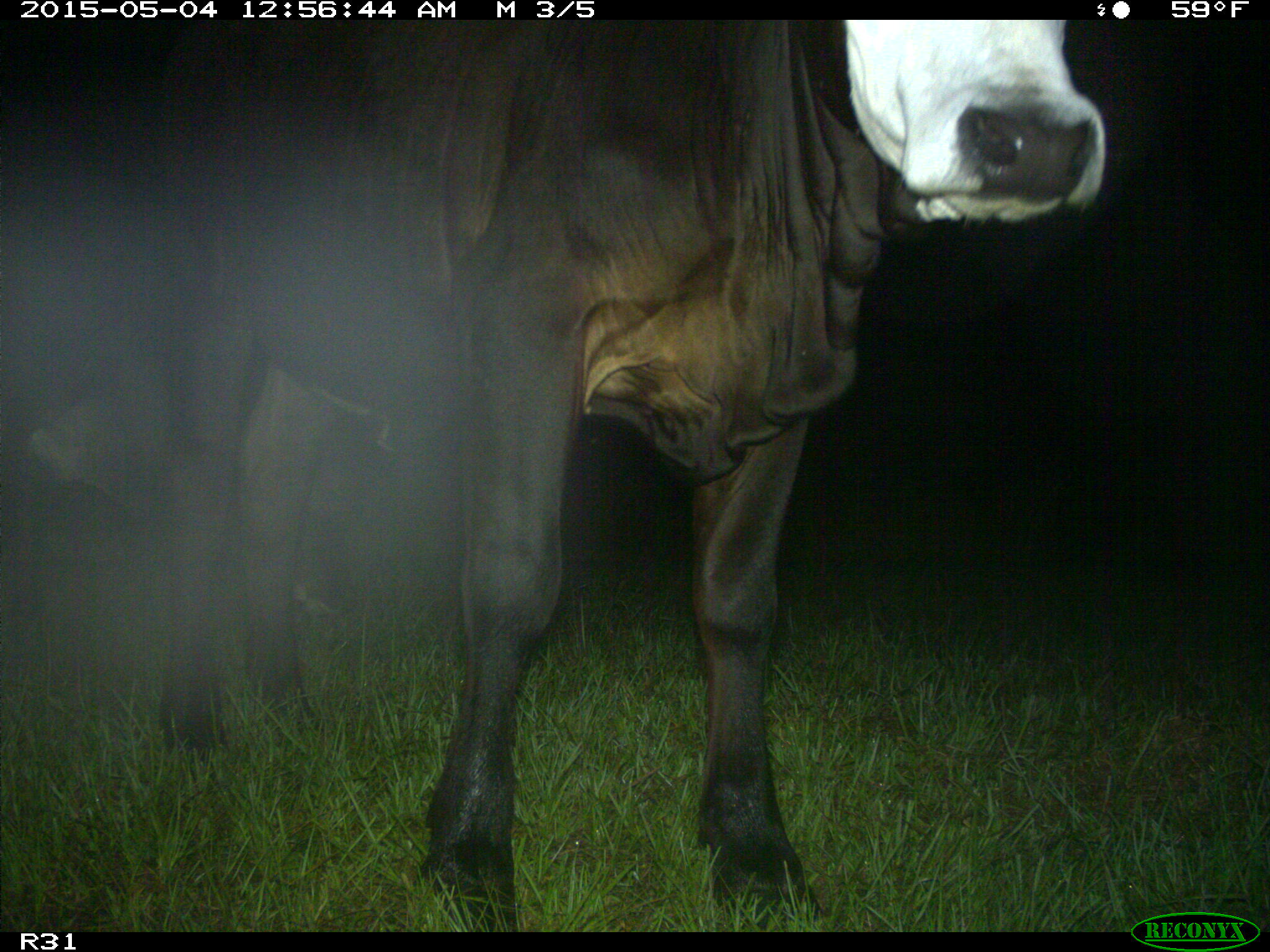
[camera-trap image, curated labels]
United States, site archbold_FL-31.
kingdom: Animalia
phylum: Chordata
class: Mammalia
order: Artiodactyla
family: Bovidae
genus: Bos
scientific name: Bos taurus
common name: domestic cow